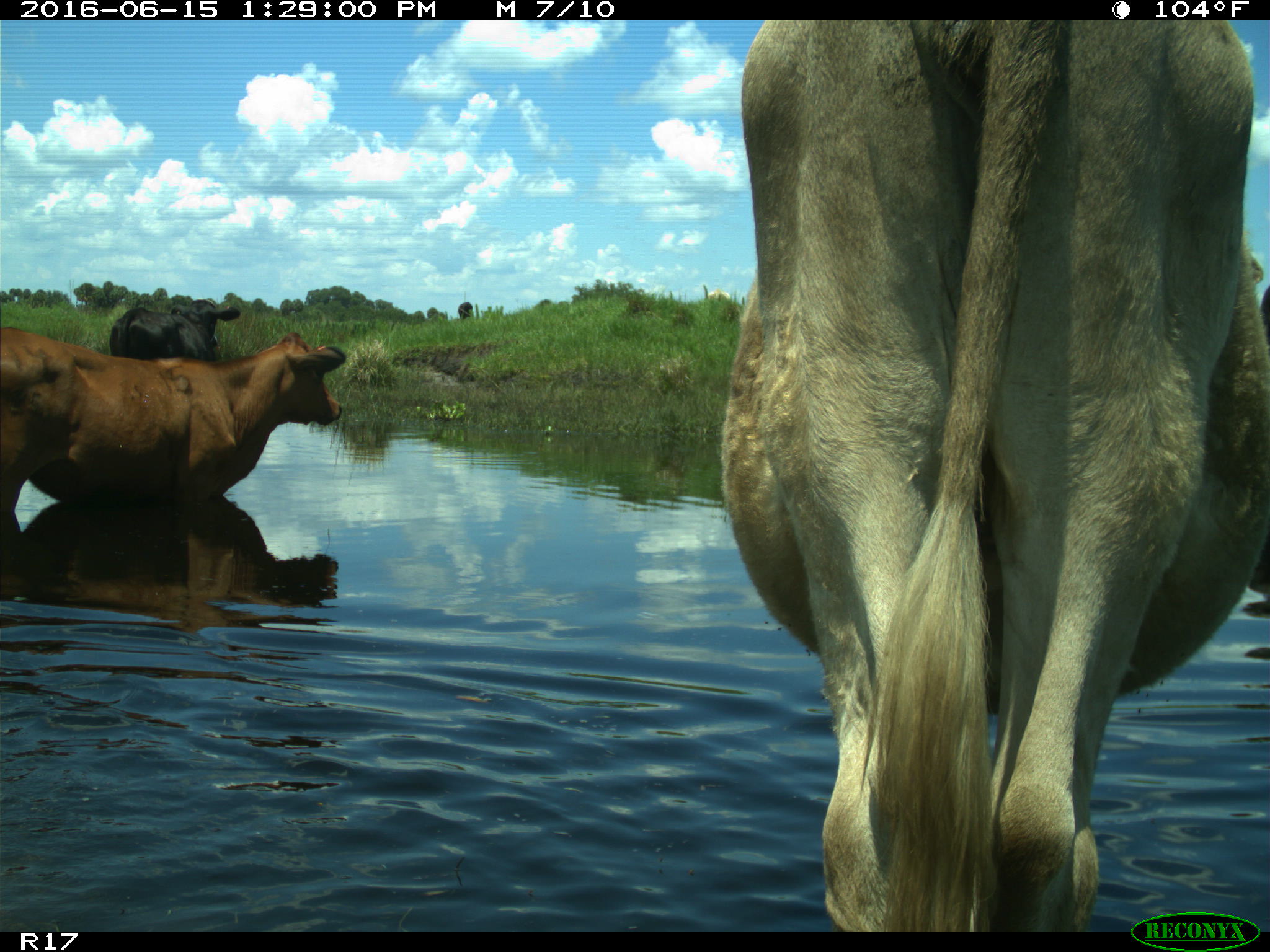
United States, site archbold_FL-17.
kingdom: Animalia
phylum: Chordata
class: Mammalia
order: Artiodactyla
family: Bovidae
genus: Bos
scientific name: Bos taurus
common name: domestic cow